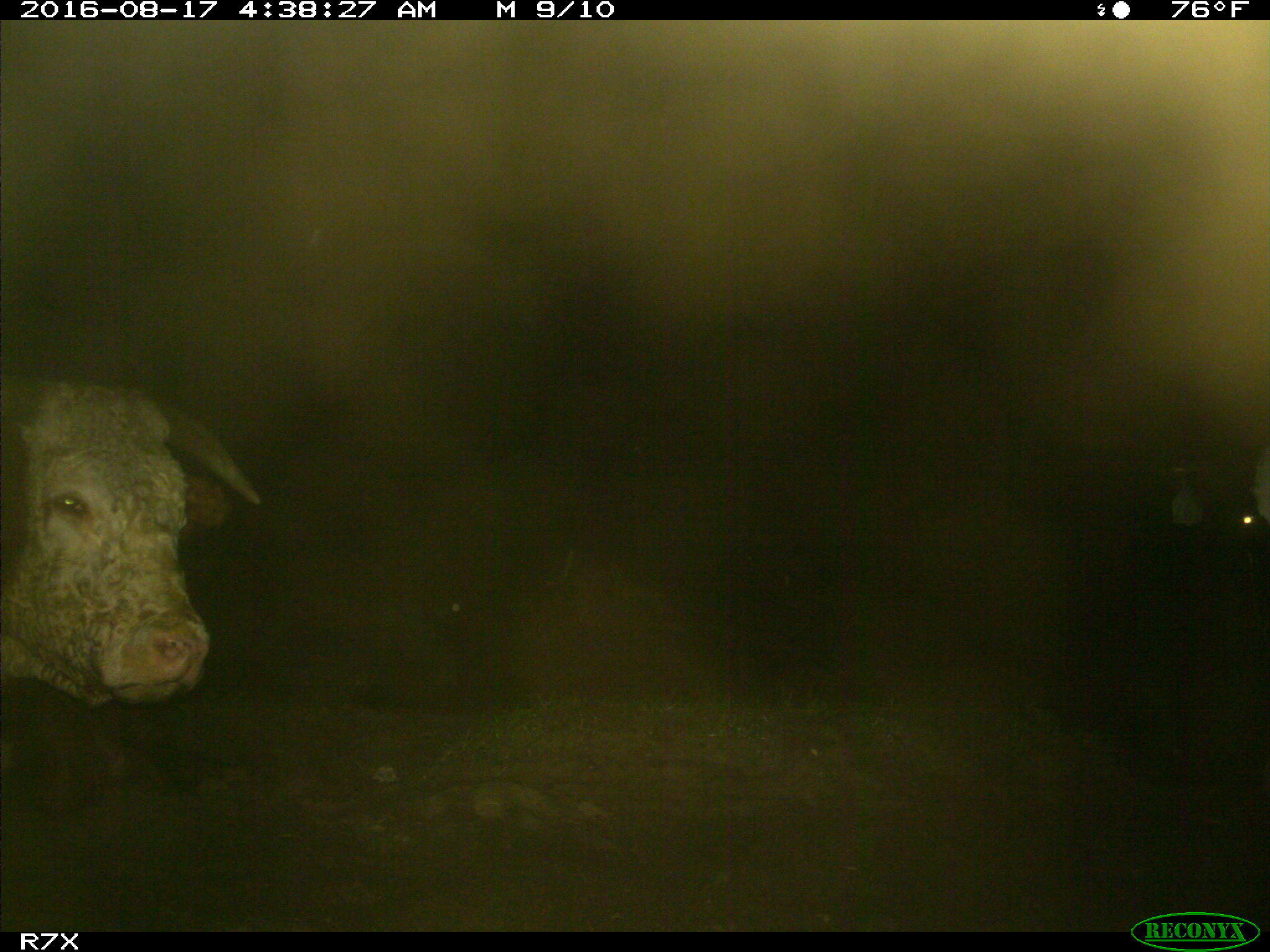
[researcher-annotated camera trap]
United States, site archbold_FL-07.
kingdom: Animalia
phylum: Chordata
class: Mammalia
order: Artiodactyla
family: Bovidae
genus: Bos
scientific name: Bos taurus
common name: domestic cow